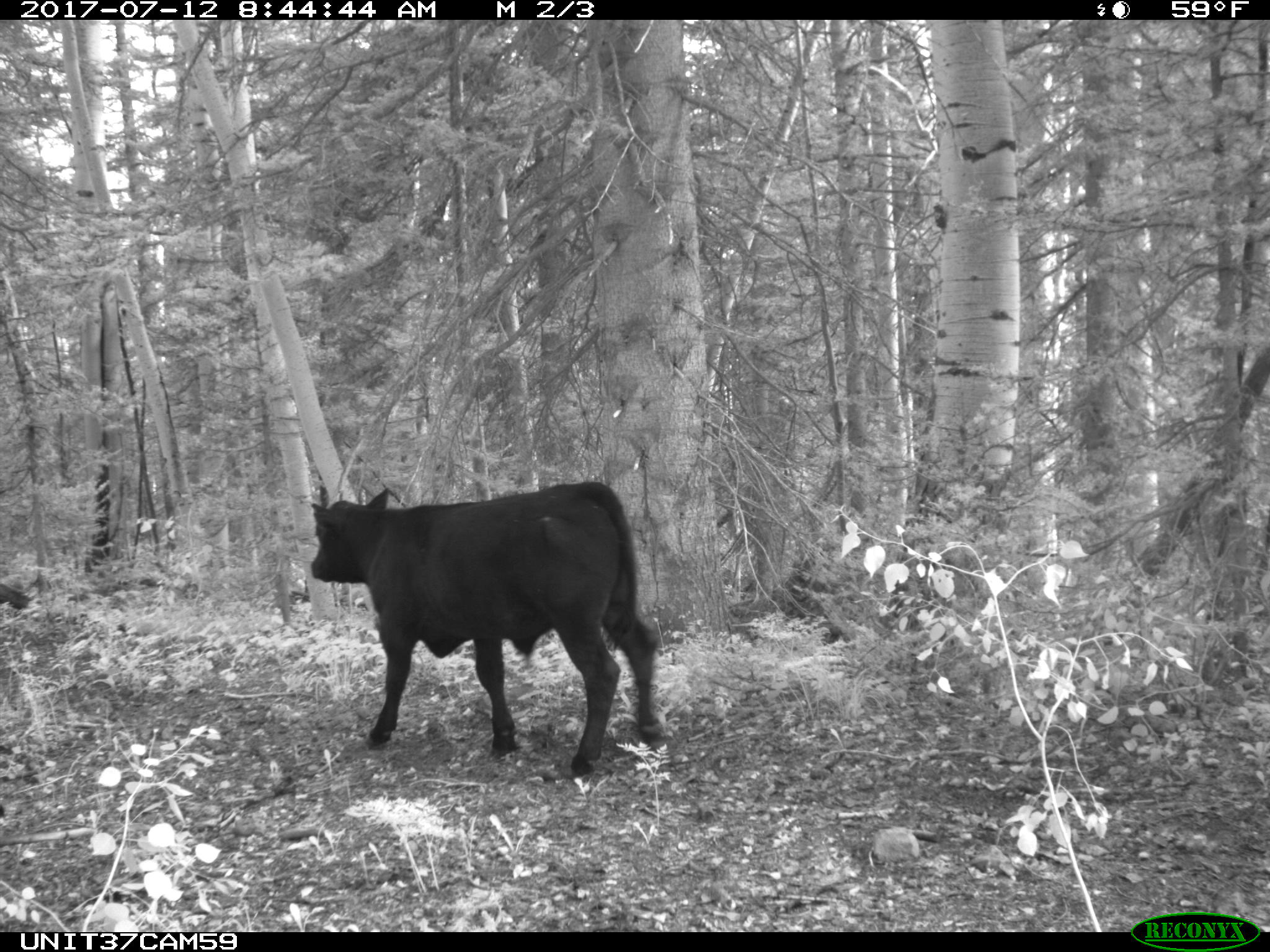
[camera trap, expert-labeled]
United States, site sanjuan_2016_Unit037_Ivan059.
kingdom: Animalia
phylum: Chordata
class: Mammalia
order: Artiodactyla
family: Bovidae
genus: Bos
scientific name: Bos taurus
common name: domestic cow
Bos taurus (domestic cow).